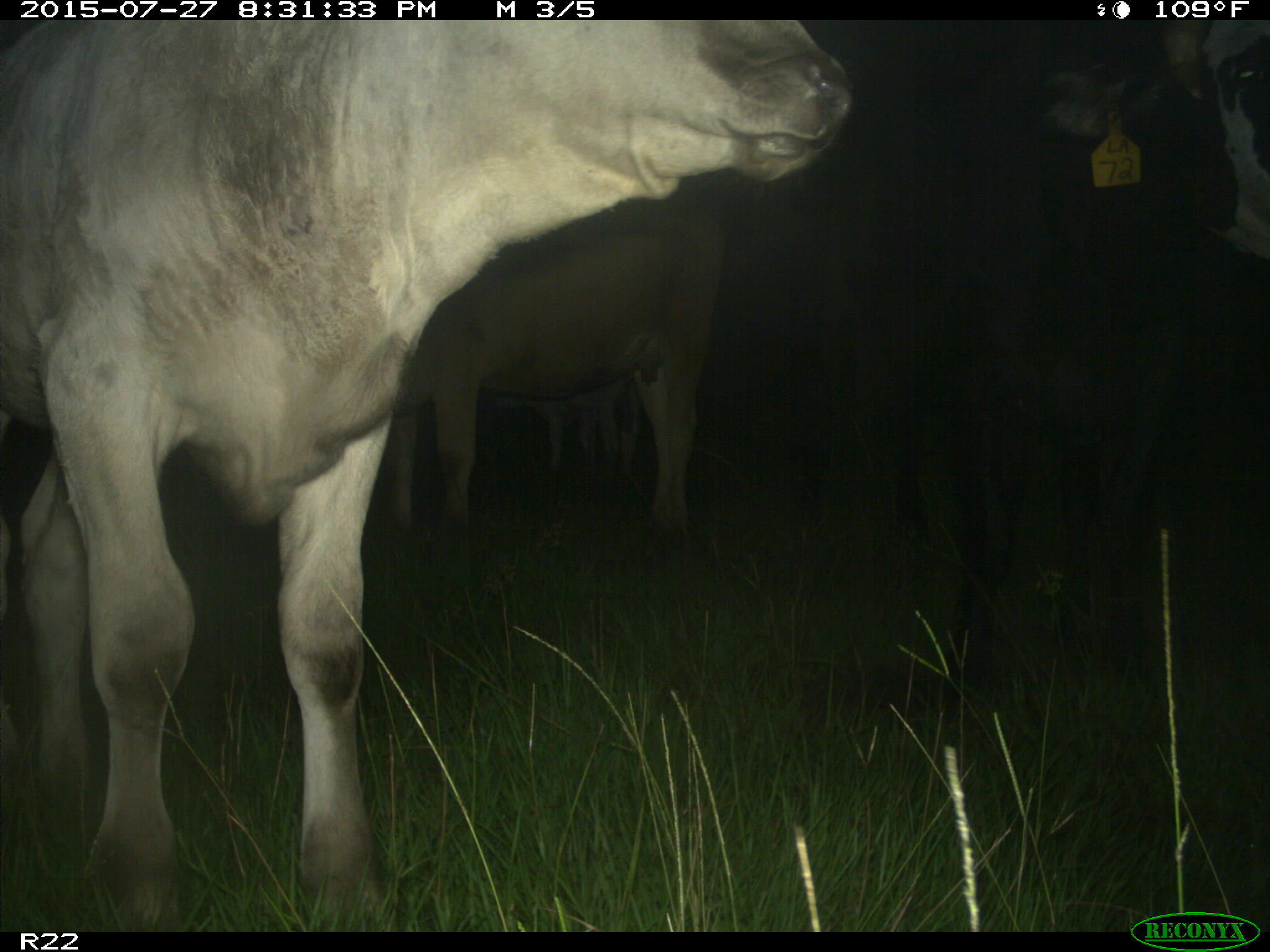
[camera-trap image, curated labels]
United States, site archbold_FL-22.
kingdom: Animalia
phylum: Chordata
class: Mammalia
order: Artiodactyla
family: Bovidae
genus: Bos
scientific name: Bos taurus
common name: domestic cow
Bos taurus (domestic cow).